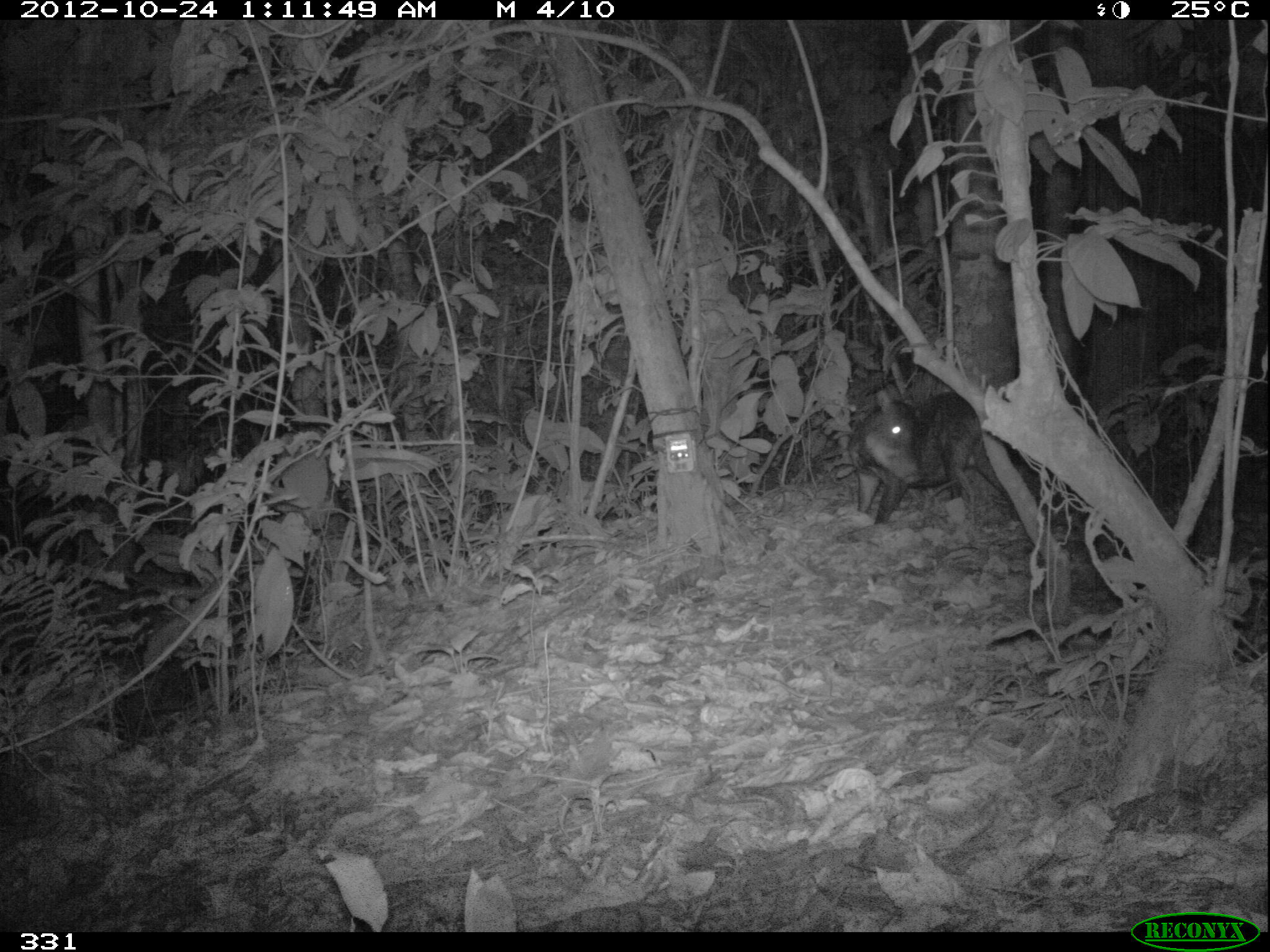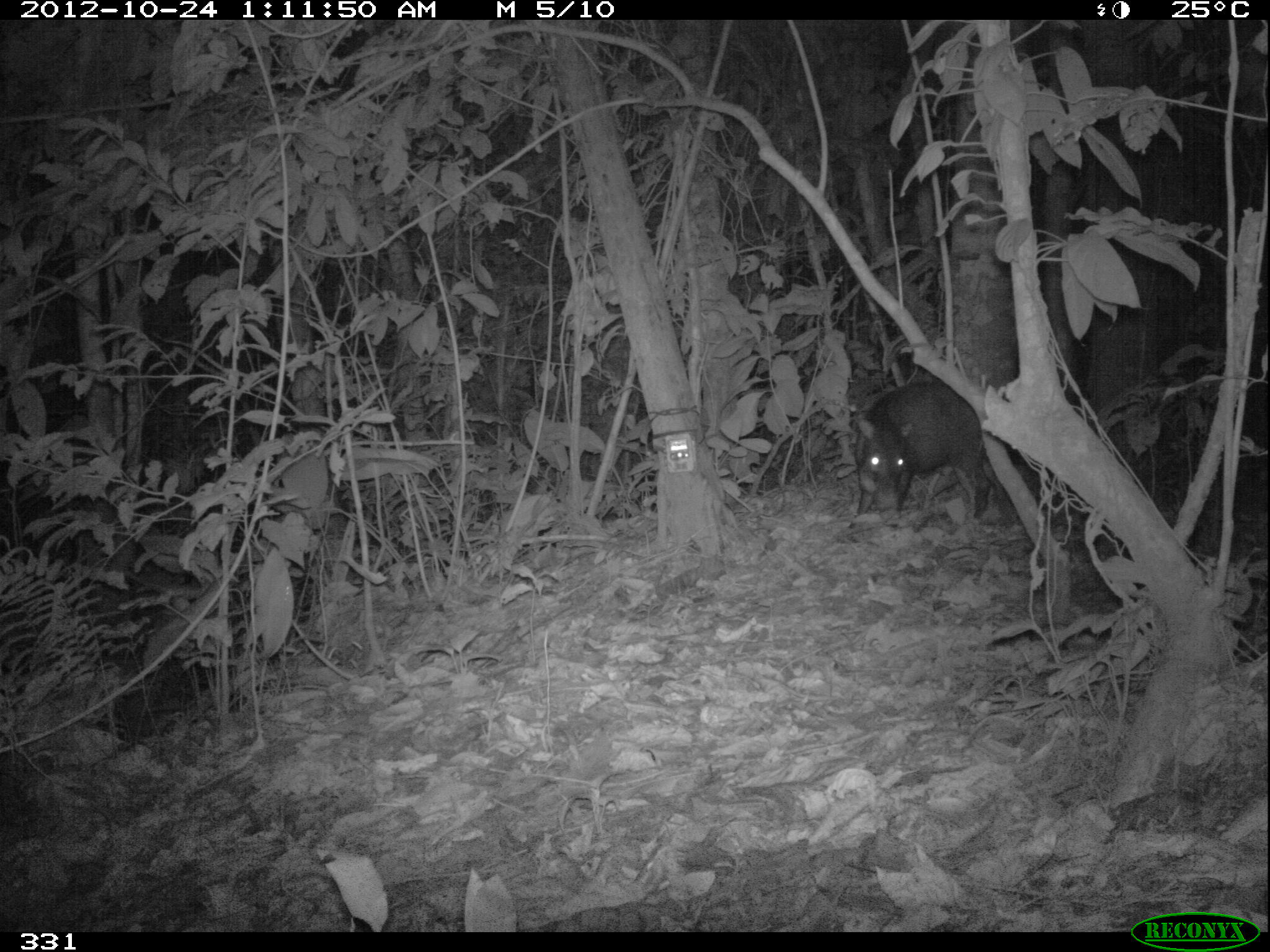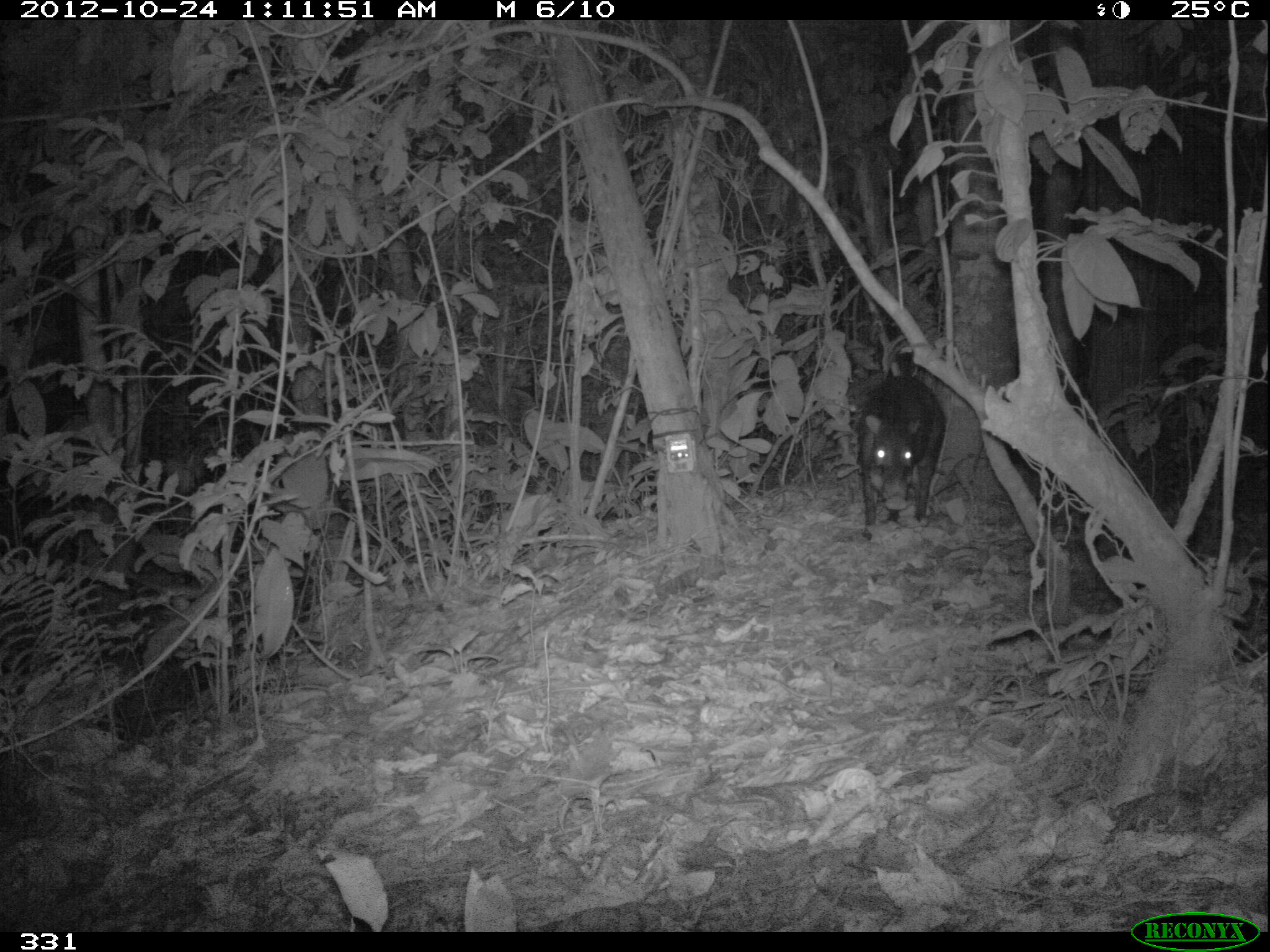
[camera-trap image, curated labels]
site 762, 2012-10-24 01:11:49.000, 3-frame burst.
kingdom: Animalia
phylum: Chordata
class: Mammalia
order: Artiodactyla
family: Tayassuidae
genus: Tayassu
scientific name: Tayassu pecari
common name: white-lipped peccary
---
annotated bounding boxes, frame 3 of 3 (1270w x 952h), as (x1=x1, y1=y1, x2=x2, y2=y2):
tayassu pecari: (x1=856, y1=373, x2=946, y2=538)